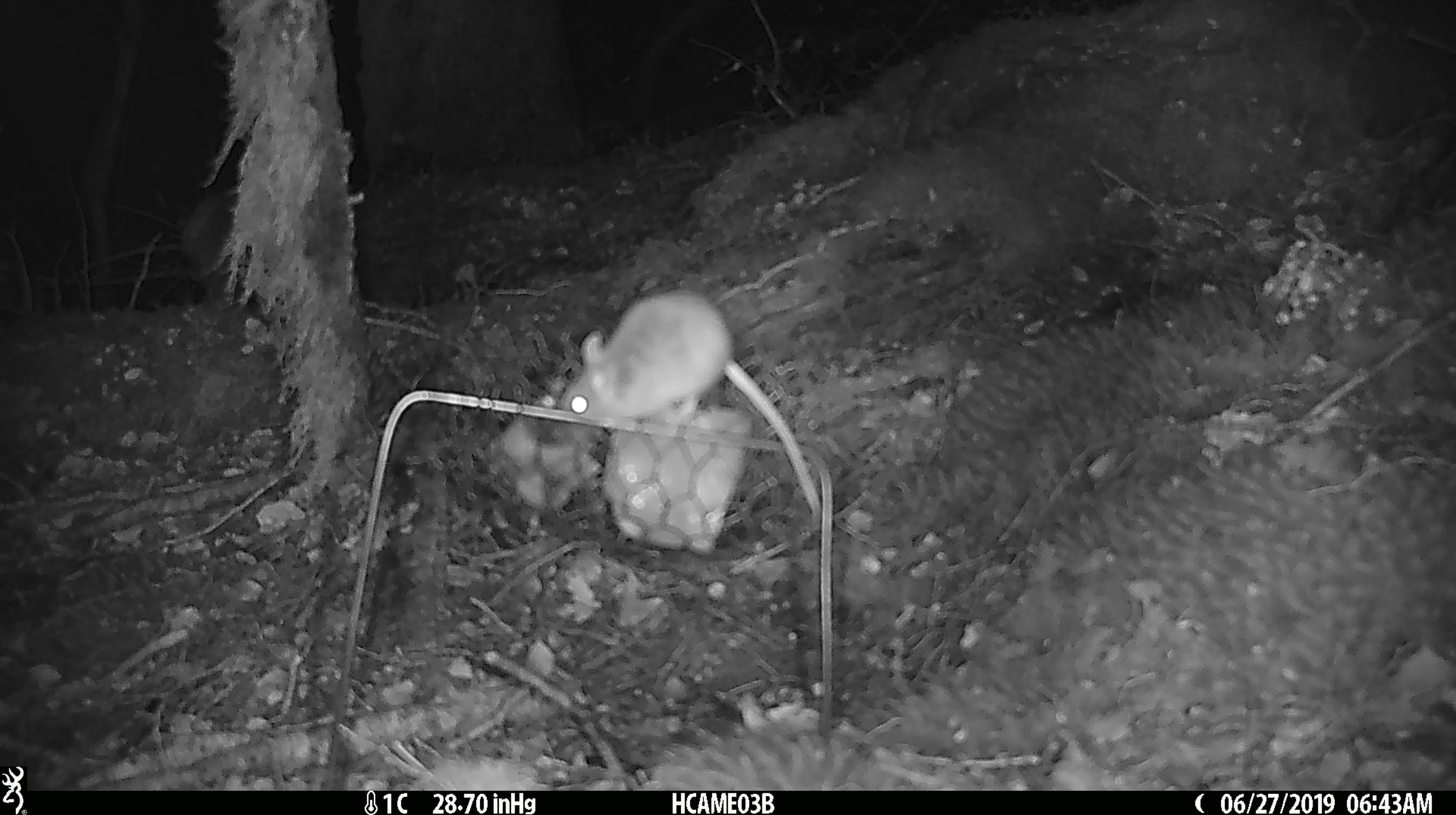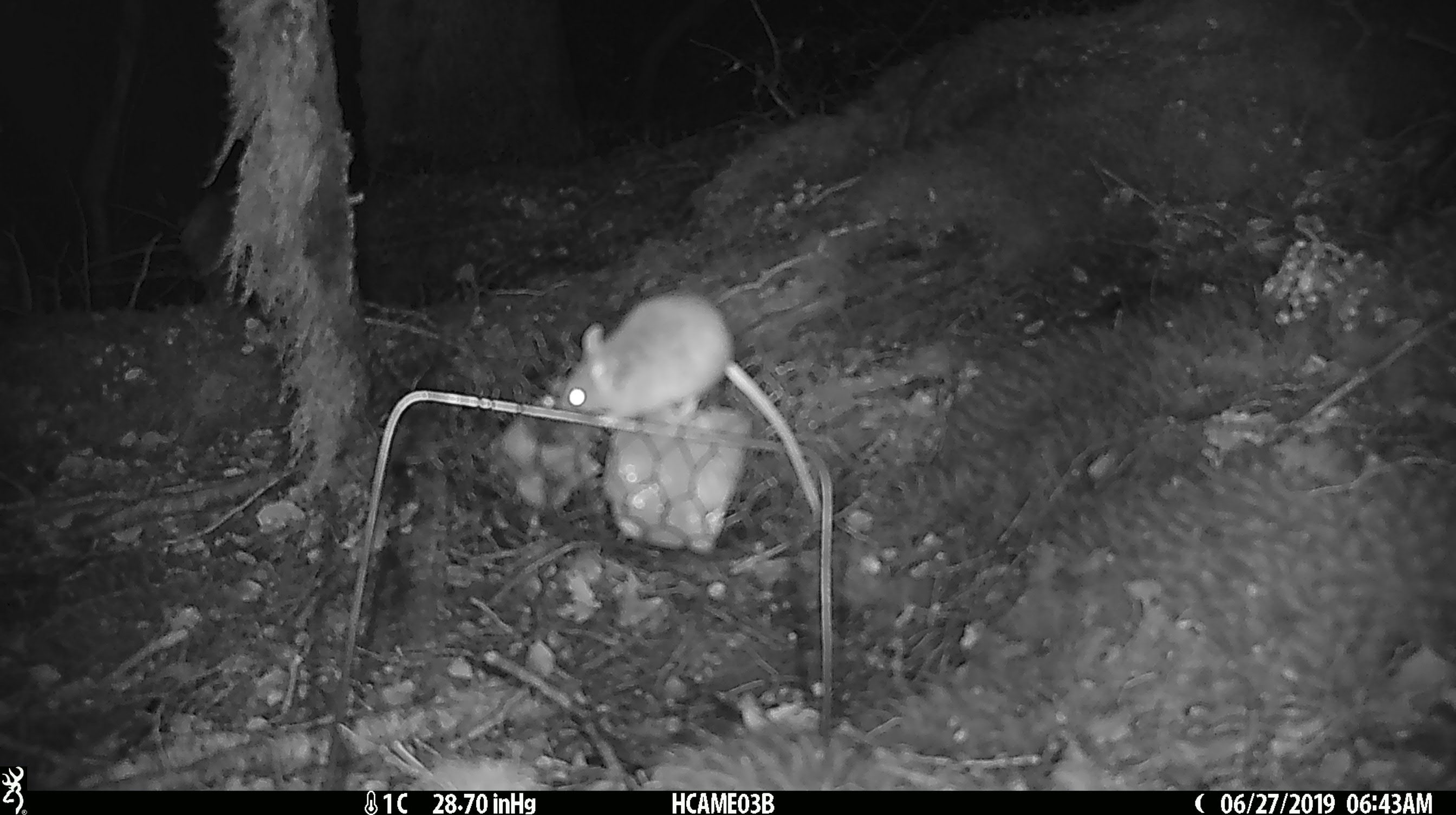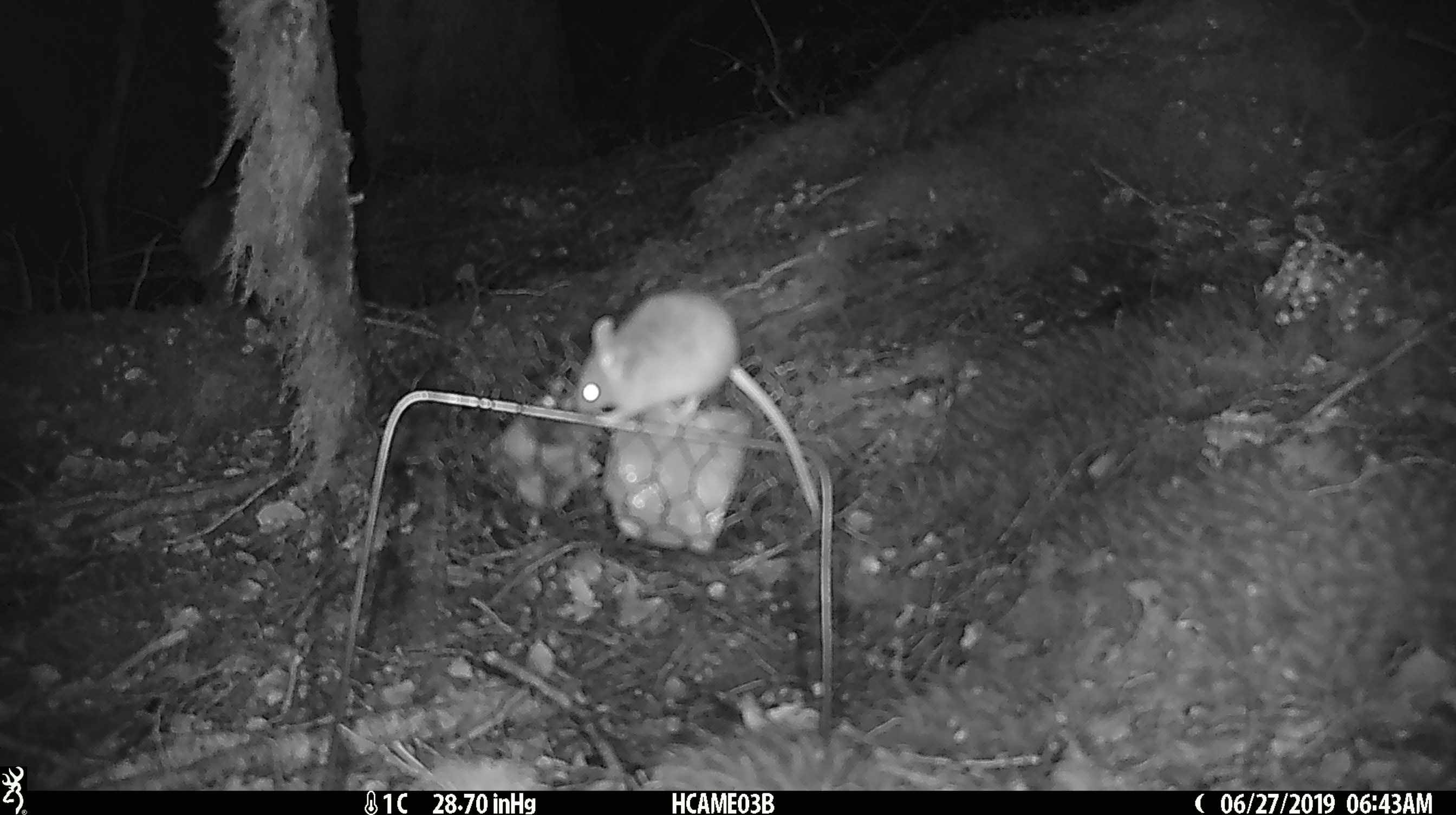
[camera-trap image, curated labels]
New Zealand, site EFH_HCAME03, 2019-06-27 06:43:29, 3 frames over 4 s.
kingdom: Animalia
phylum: Chordata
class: Mammalia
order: Rodentia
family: Muridae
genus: Mus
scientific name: Mus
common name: mouse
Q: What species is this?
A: Mouse (Mus).